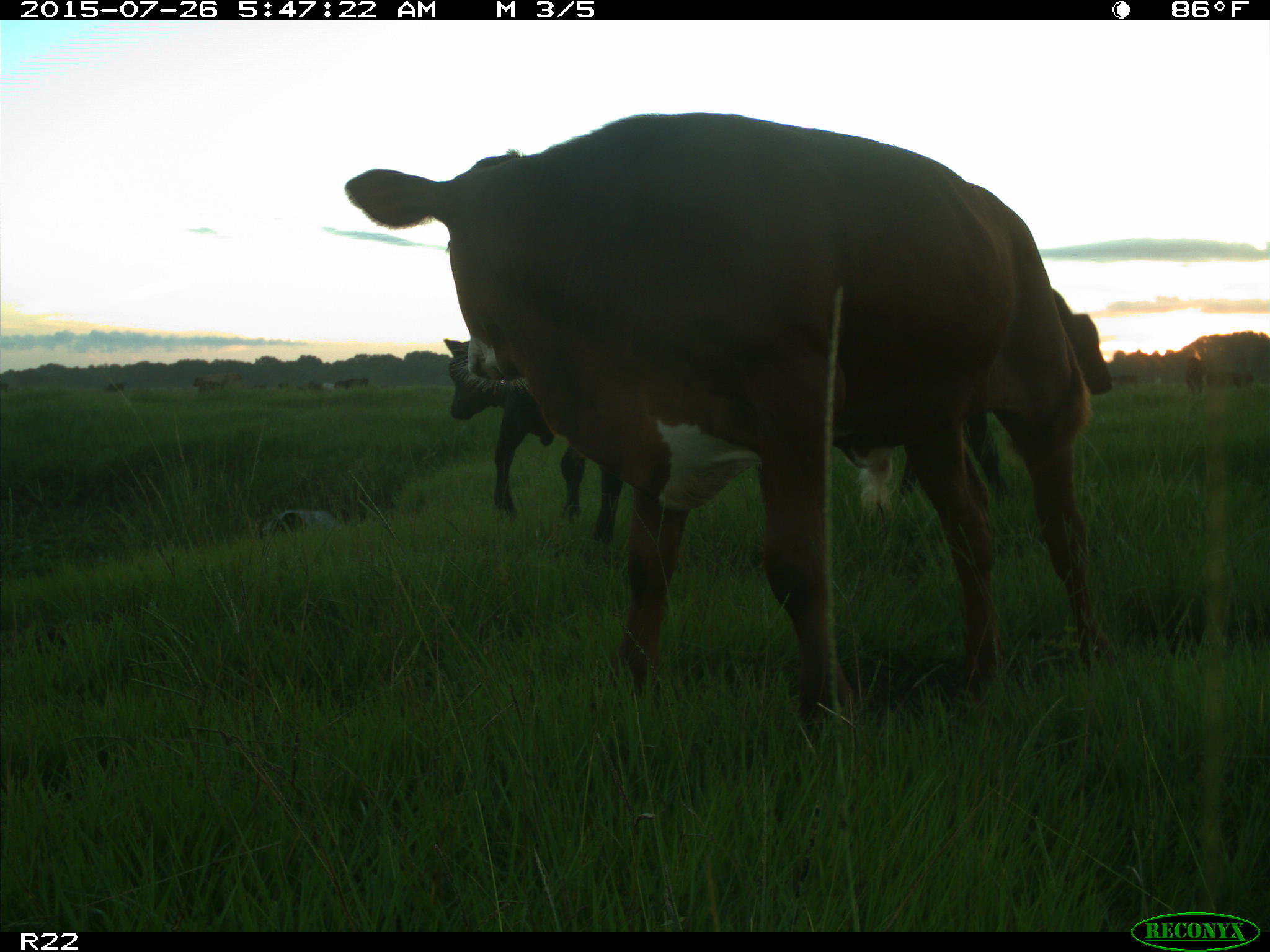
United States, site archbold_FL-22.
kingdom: Animalia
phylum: Chordata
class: Mammalia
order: Artiodactyla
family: Bovidae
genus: Bos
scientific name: Bos taurus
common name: domestic cow